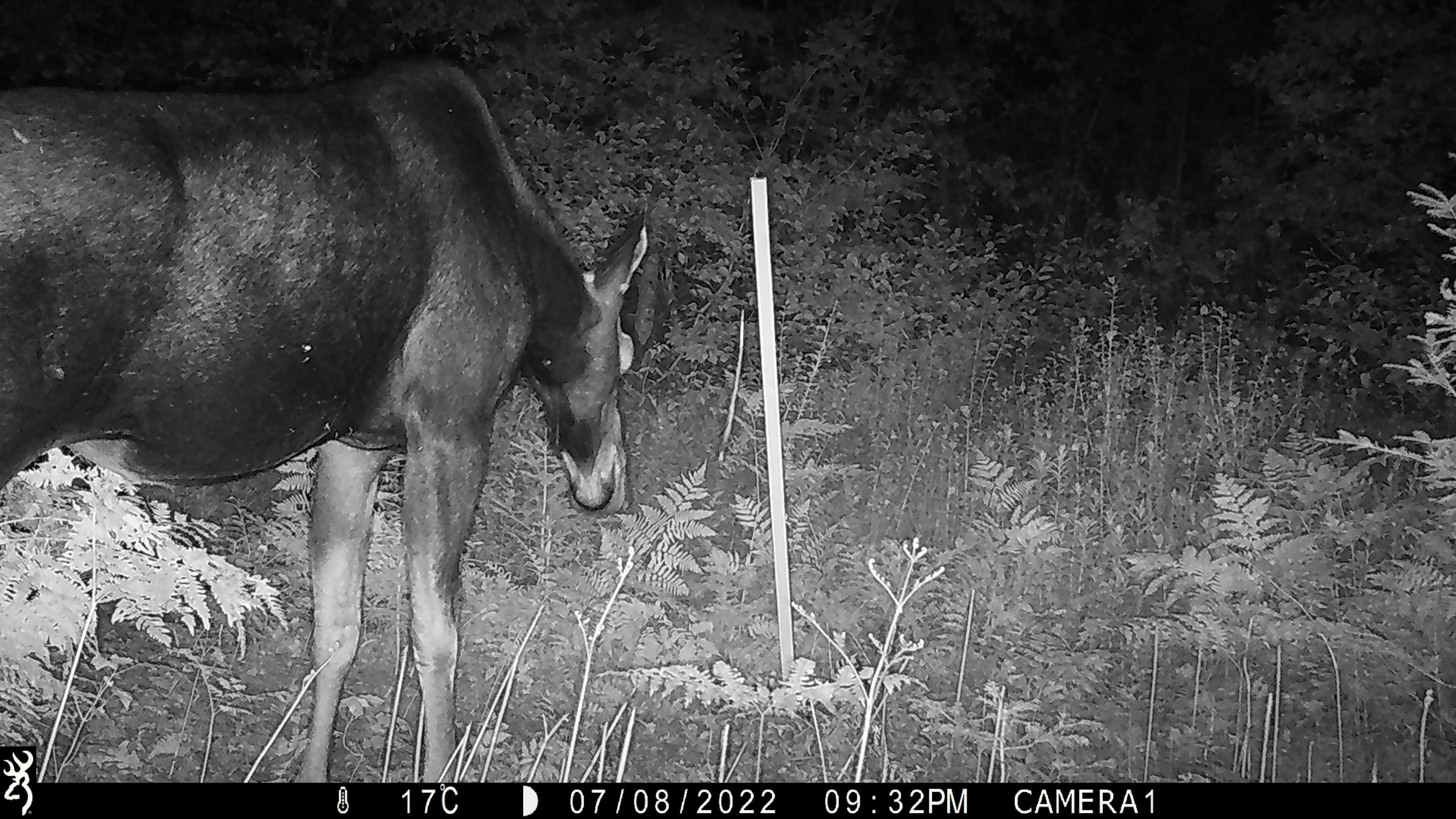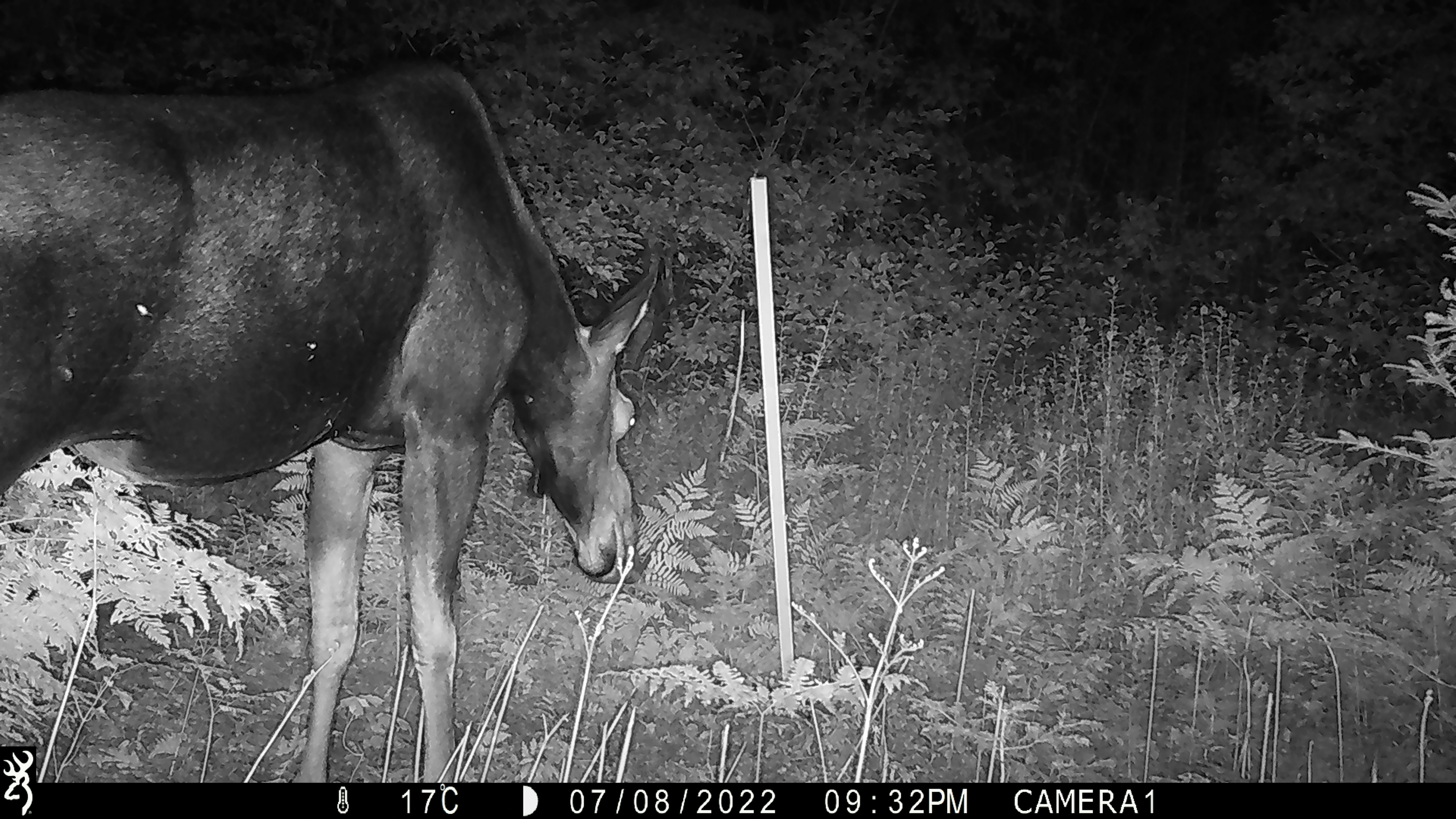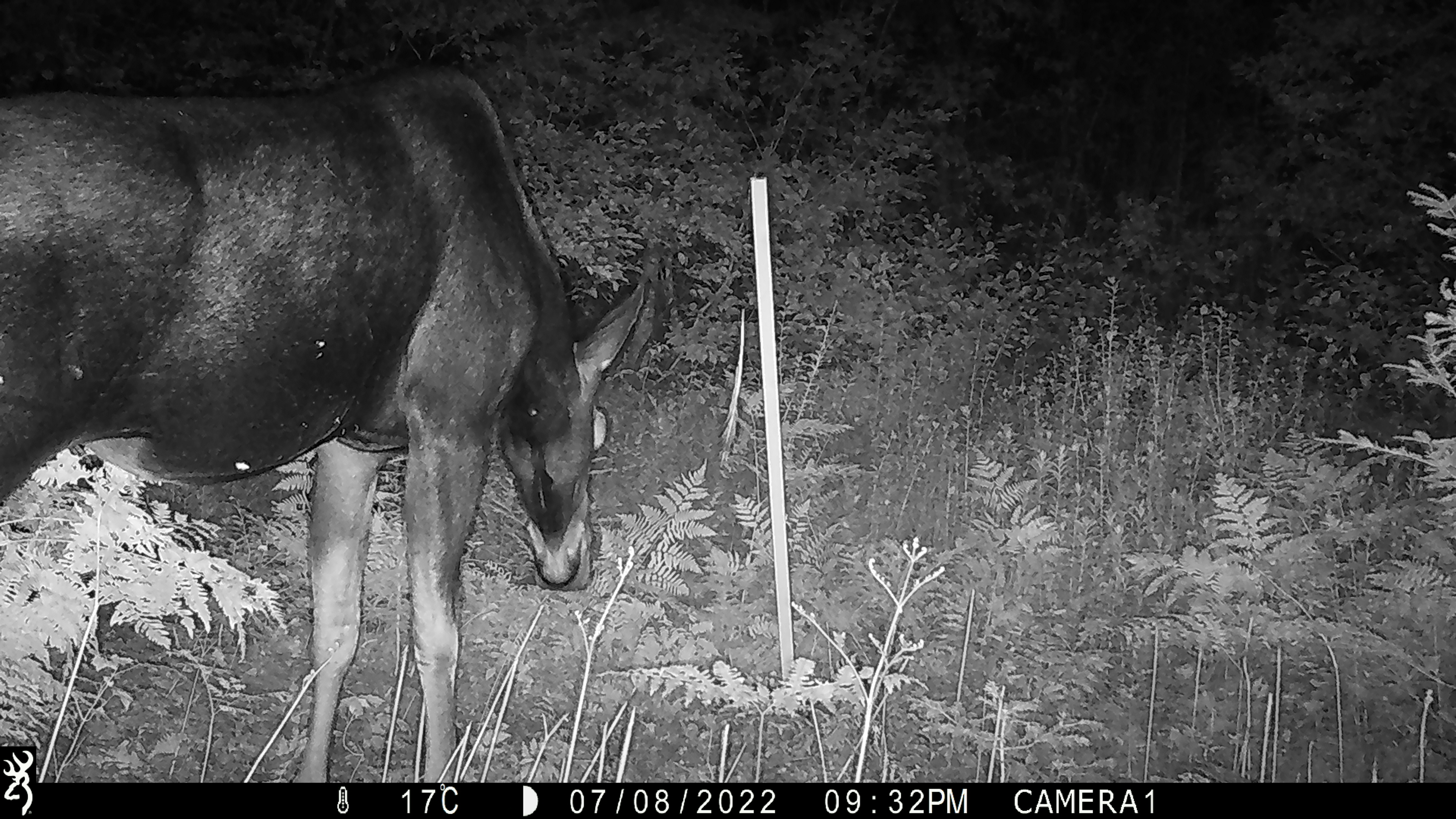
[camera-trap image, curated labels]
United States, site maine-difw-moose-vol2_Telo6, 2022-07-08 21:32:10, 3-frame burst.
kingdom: Animalia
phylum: Chordata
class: Mammalia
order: Artiodactyla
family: Cervidae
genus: Alces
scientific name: Alces alces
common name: moose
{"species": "moose (Alces alces)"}